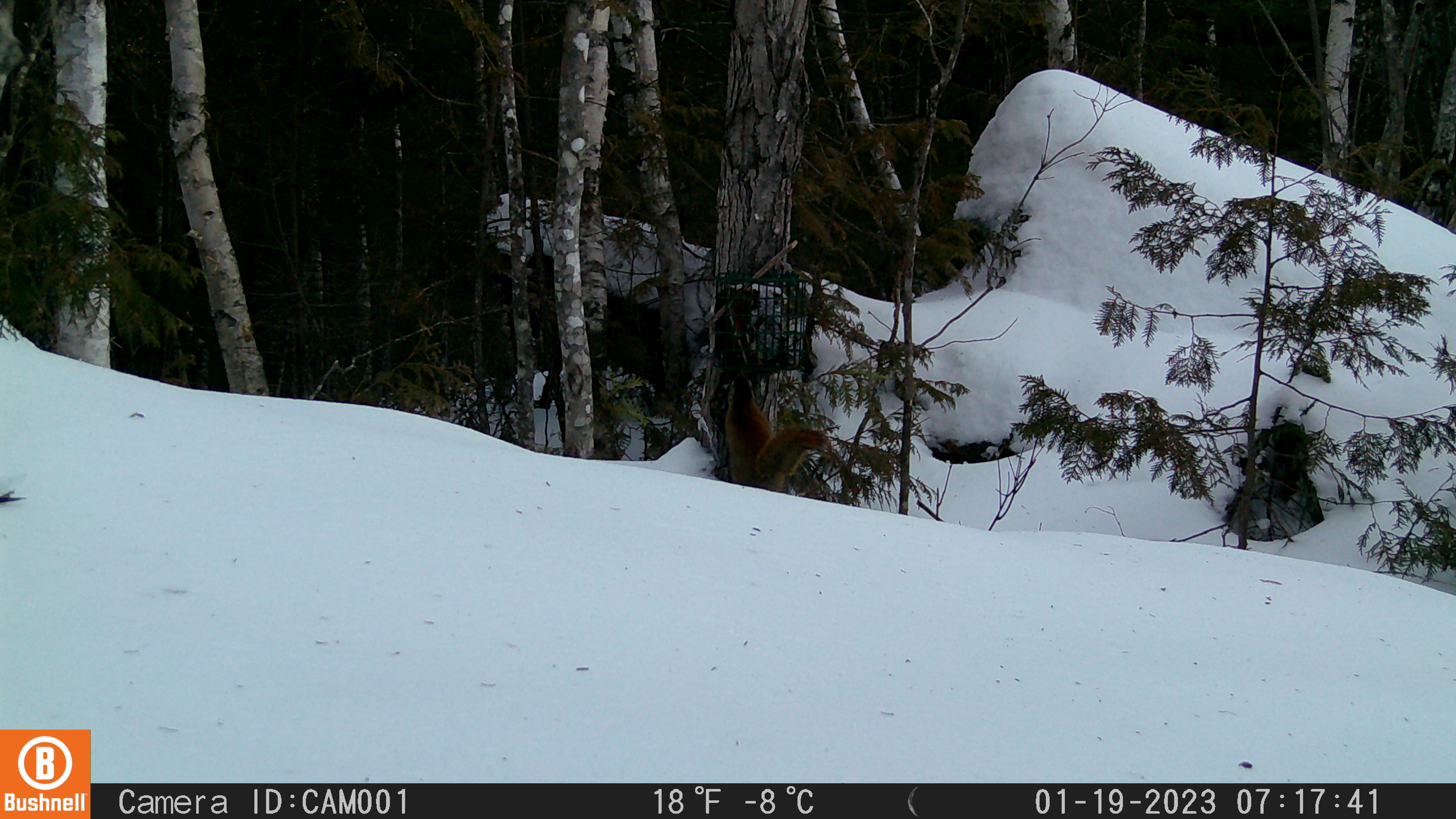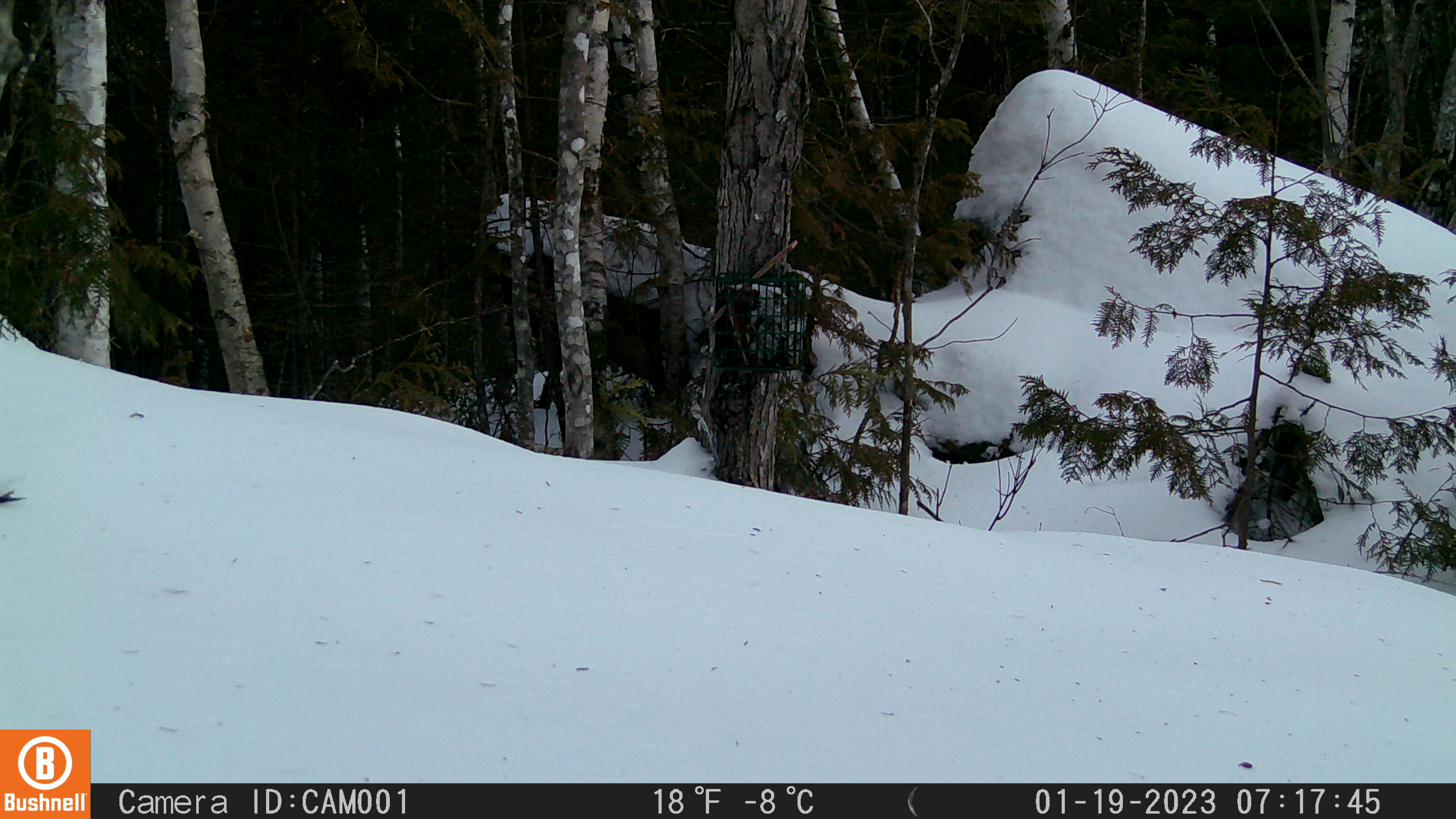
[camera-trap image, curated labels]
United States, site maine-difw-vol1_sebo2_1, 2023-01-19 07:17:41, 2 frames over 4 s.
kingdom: Animalia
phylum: Chordata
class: Mammalia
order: Rodentia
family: Sciuridae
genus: Tamiasciurus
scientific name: Tamiasciurus hudsonicus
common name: red squirrel